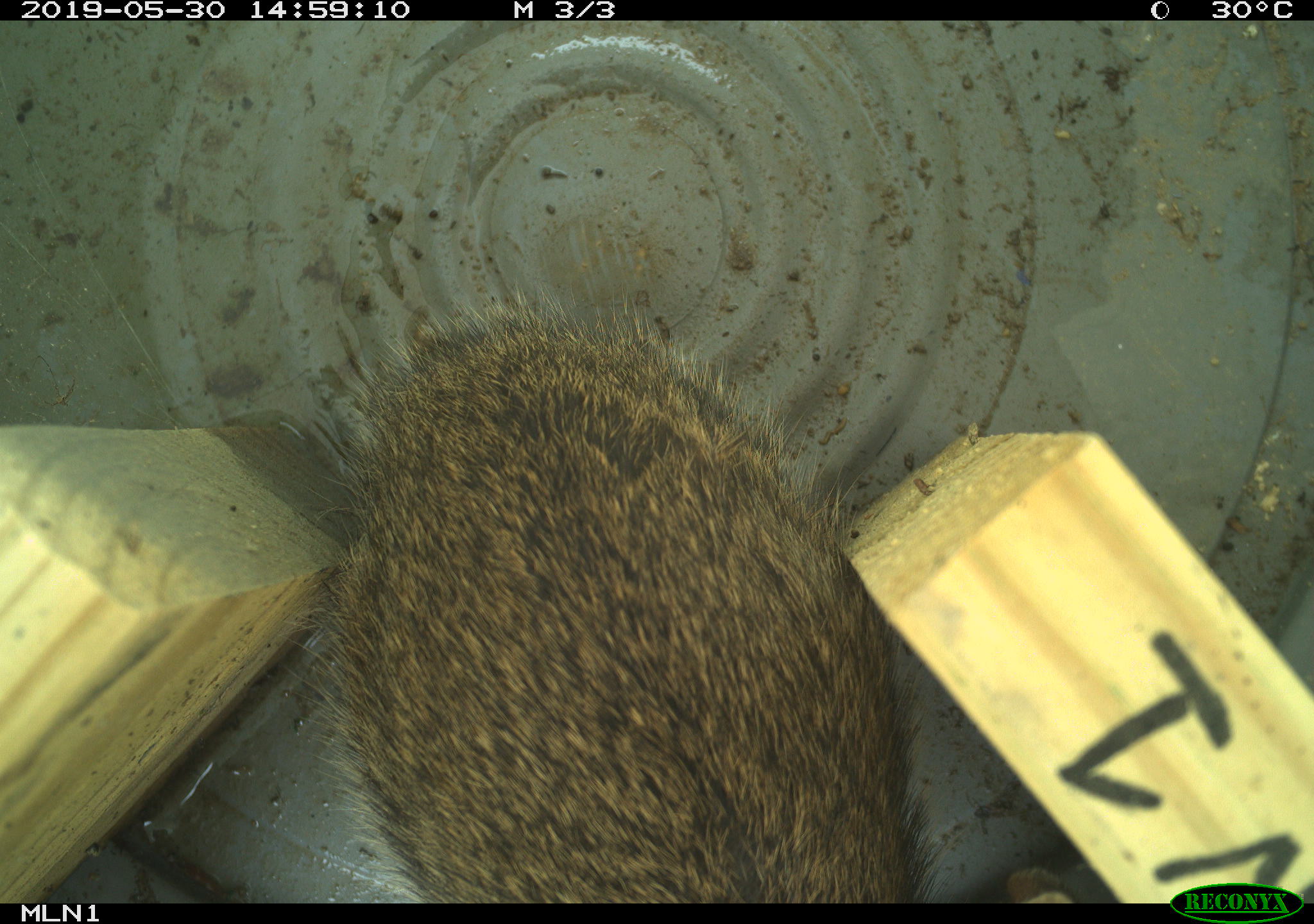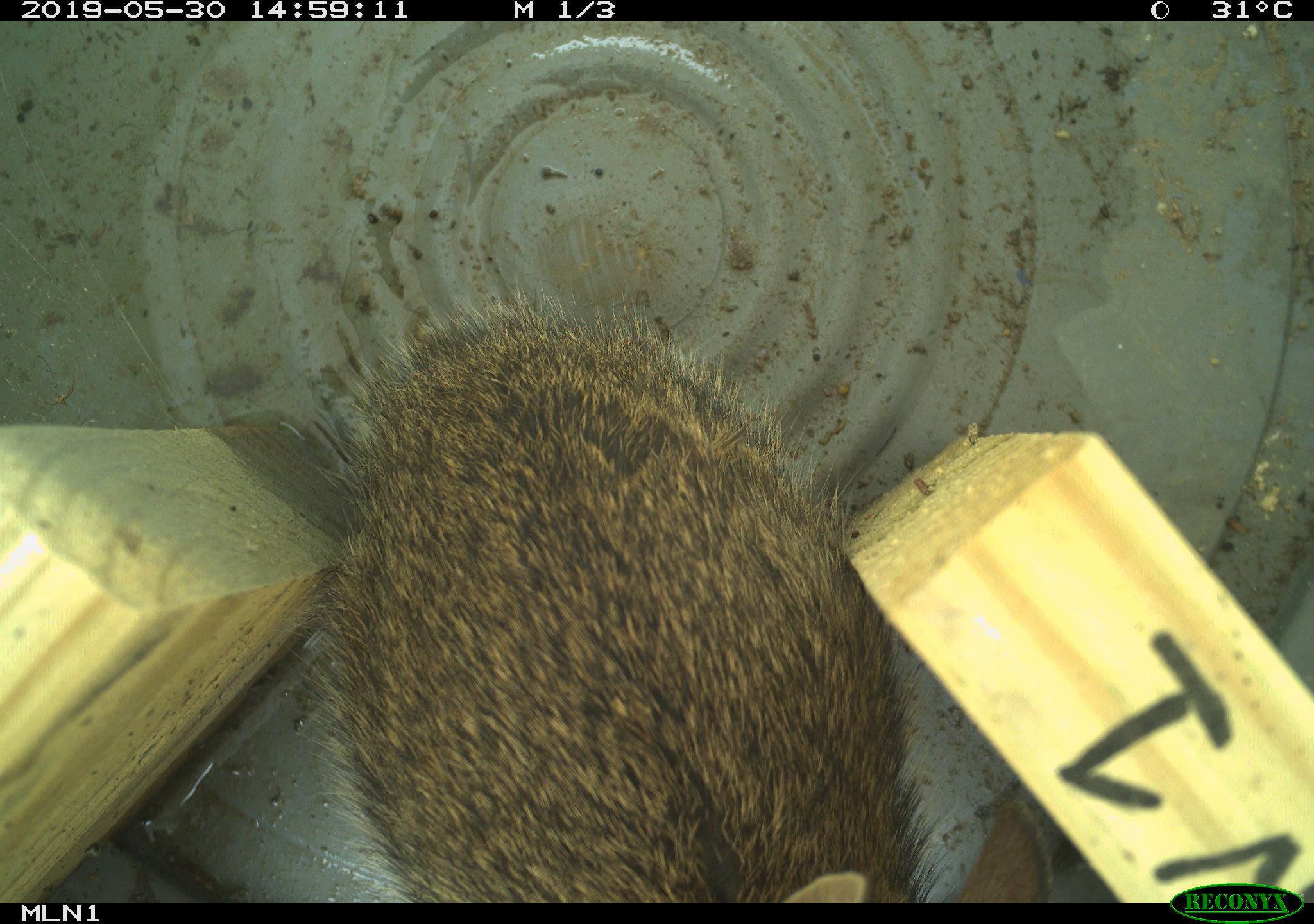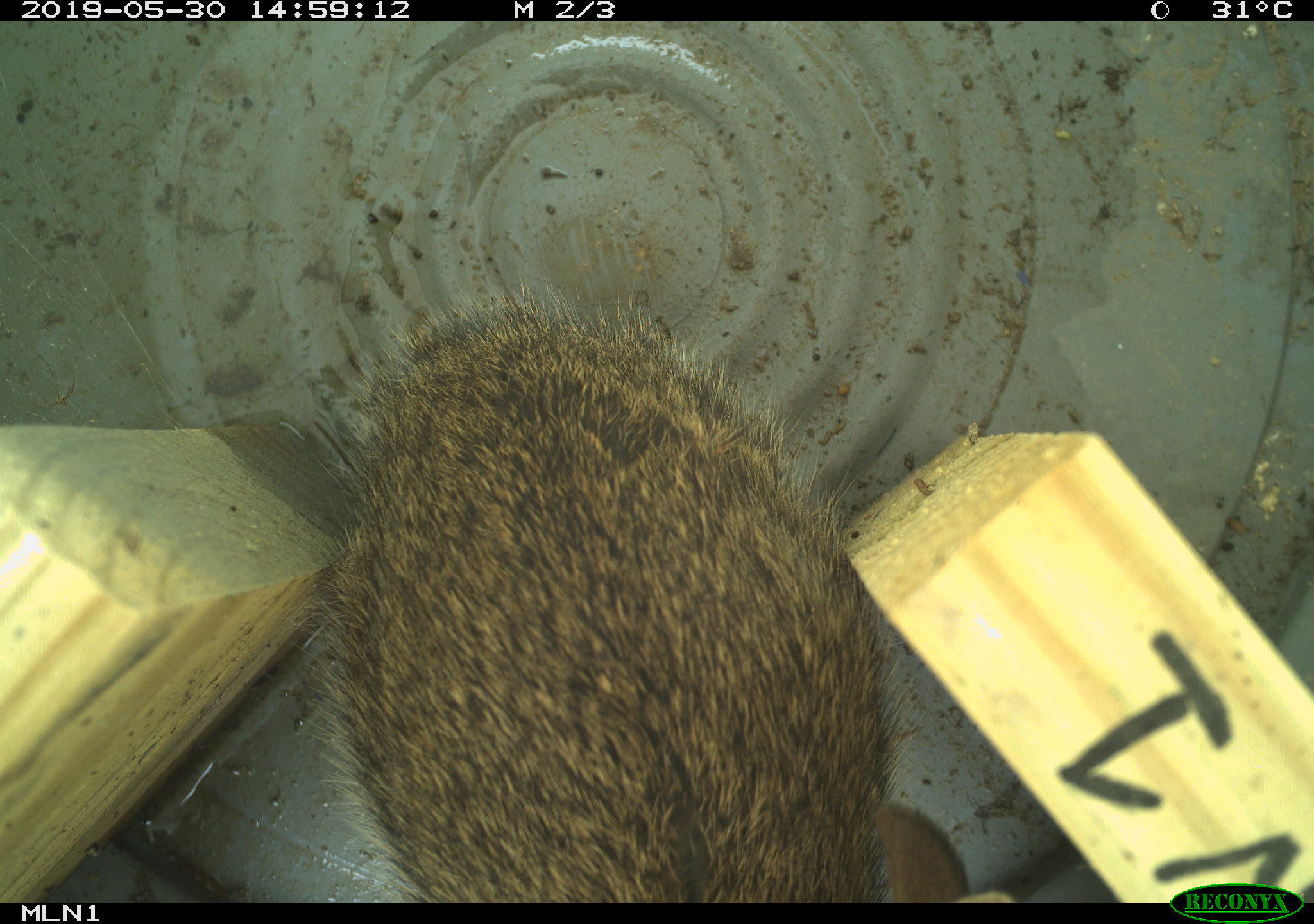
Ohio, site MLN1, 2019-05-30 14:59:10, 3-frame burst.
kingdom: Animalia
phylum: Chordata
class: Mammalia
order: Lagomorpha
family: Leporidae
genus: Sylvilagus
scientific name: Sylvilagus floridanus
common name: eastern cottontail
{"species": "eastern cottontail (Sylvilagus floridanus)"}